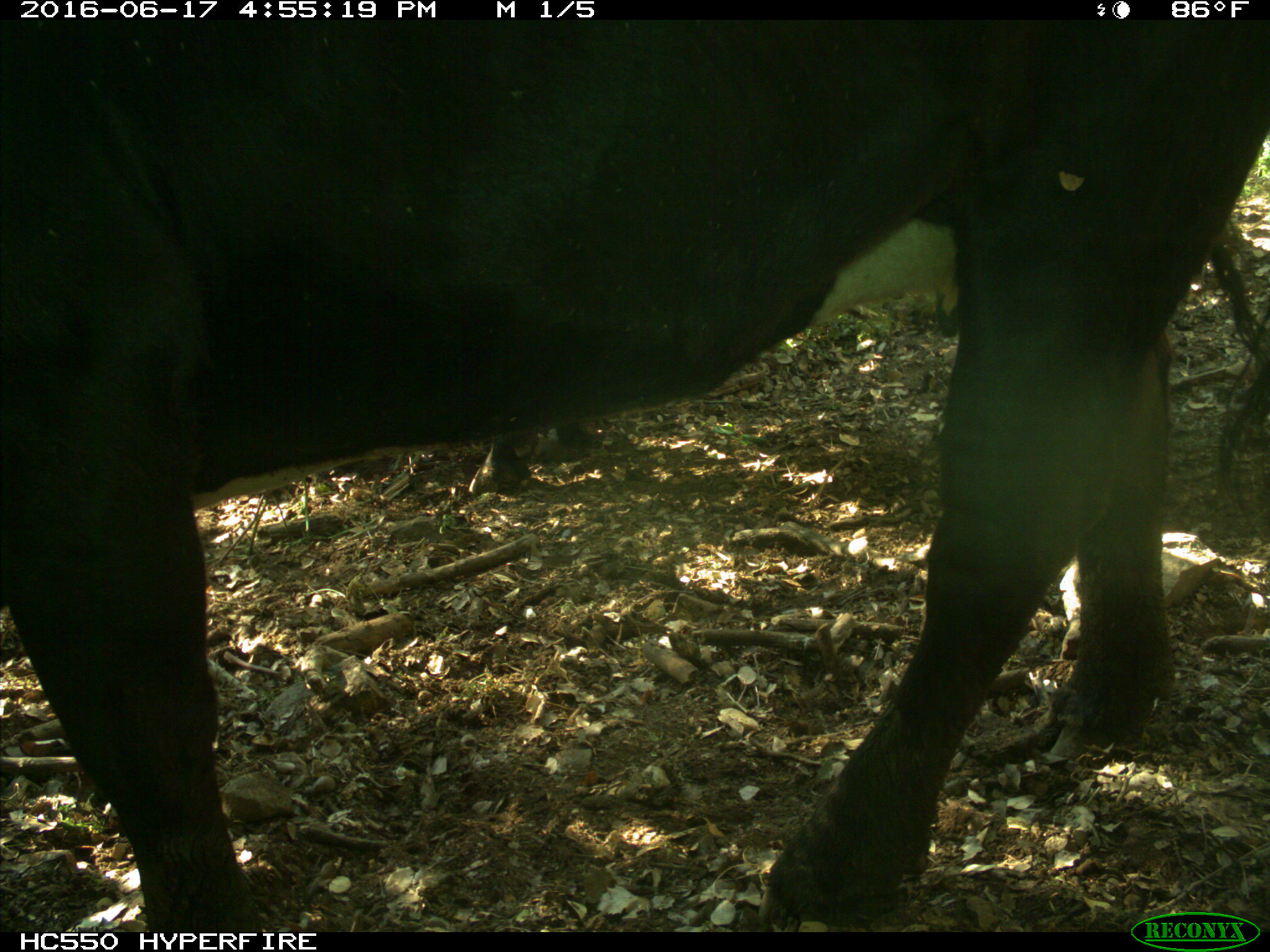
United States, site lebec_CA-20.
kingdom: Animalia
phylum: Chordata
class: Mammalia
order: Artiodactyla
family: Bovidae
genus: Bos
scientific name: Bos taurus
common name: domestic cow